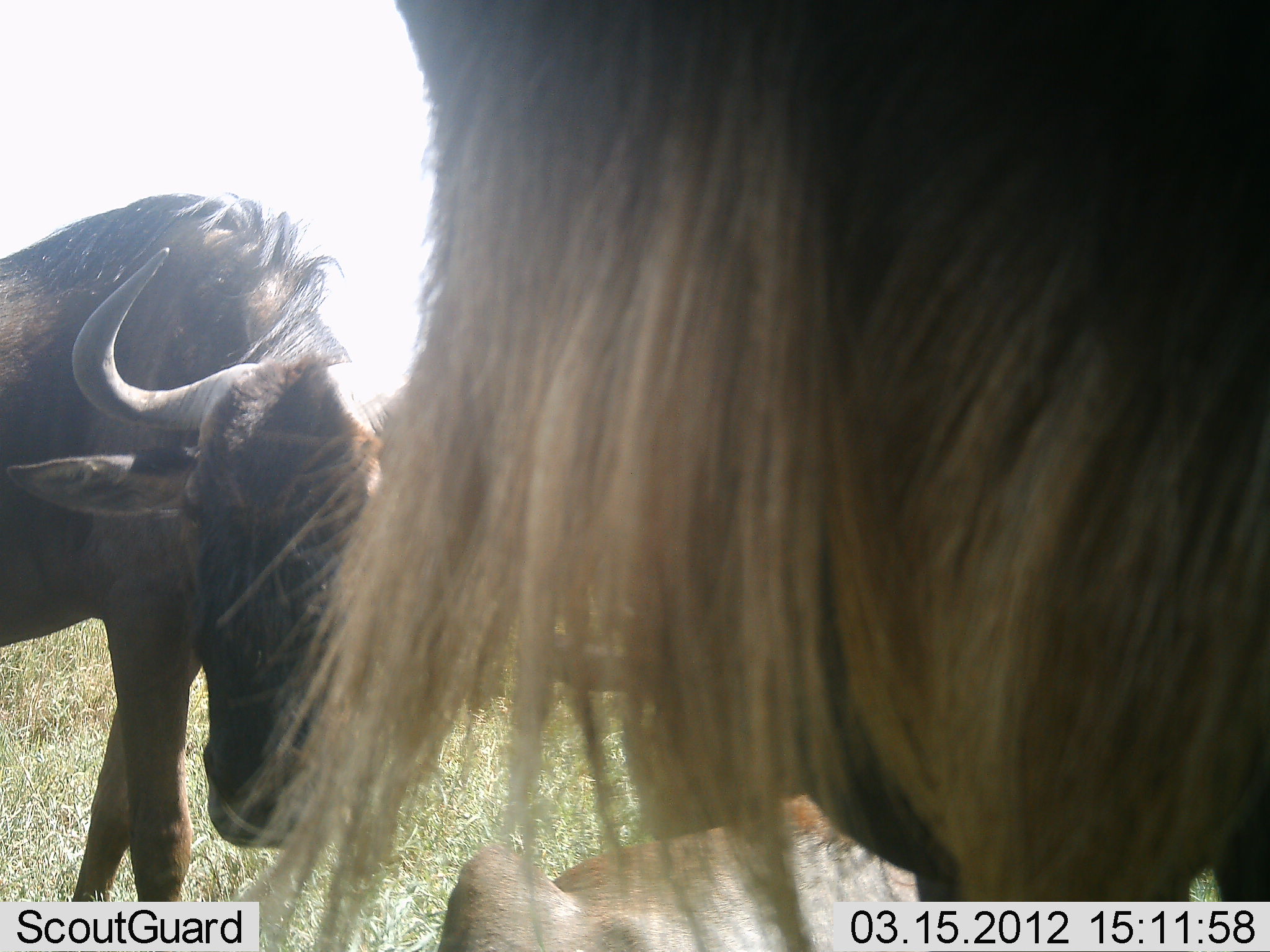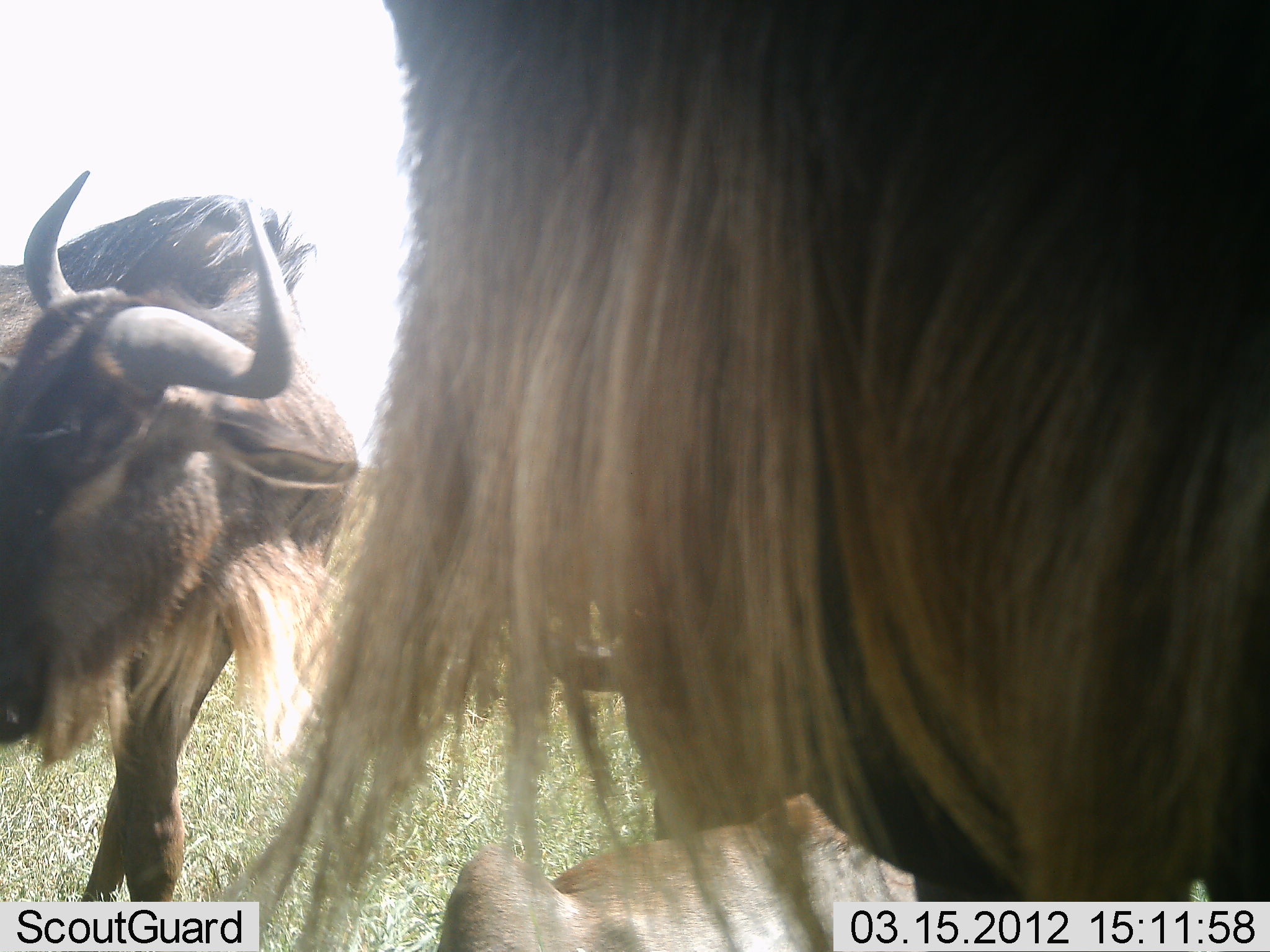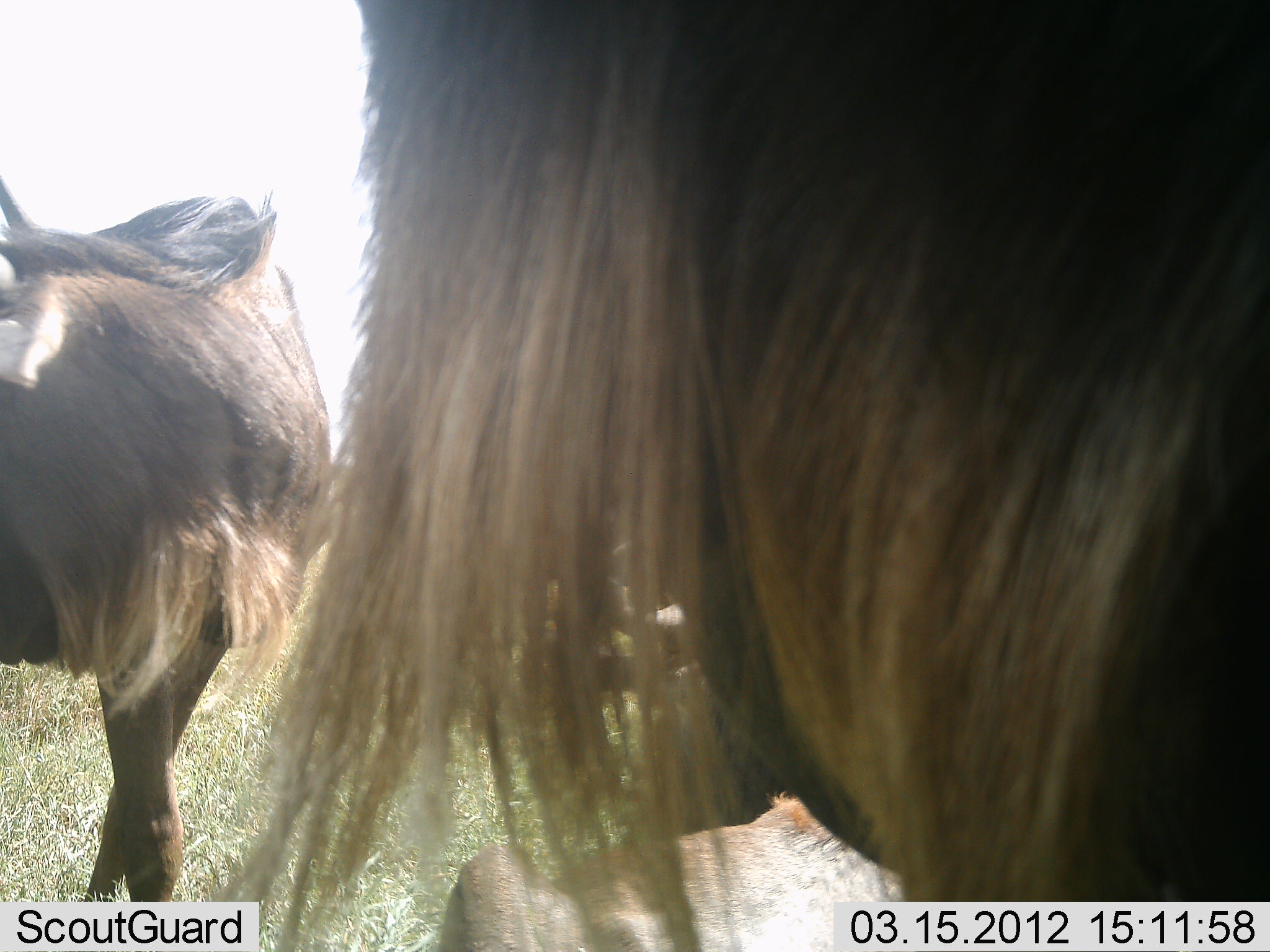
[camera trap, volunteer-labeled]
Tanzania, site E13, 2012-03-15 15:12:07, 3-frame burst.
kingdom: Animalia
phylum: Chordata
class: Mammalia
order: Artiodactyla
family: Bovidae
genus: Connochaetes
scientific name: Connochaetes taurinus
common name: blue wildebeest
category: wildebeest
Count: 3.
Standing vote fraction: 93%.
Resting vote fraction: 50%.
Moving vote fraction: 0%.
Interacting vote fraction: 7%.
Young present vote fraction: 21%.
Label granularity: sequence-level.